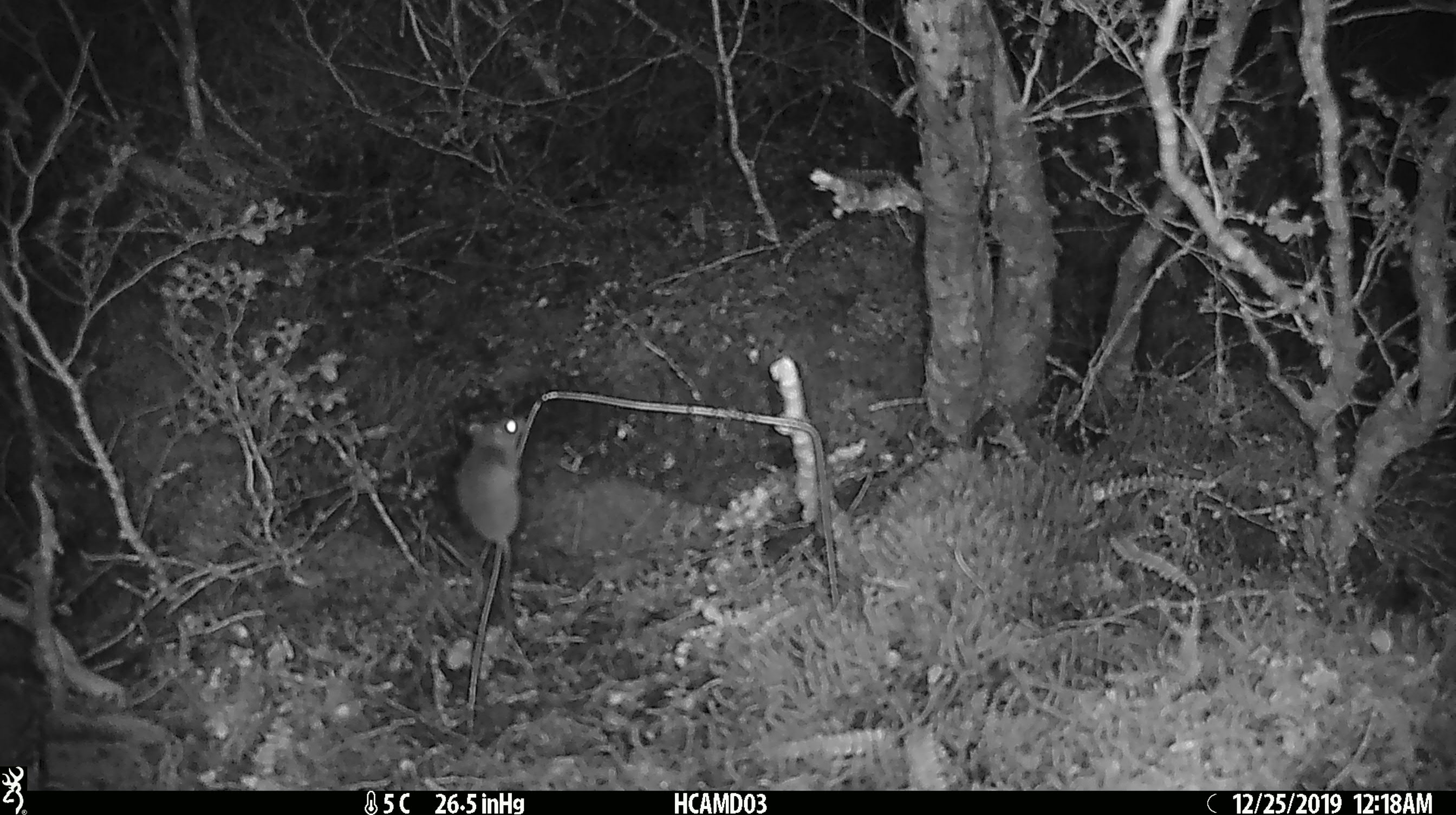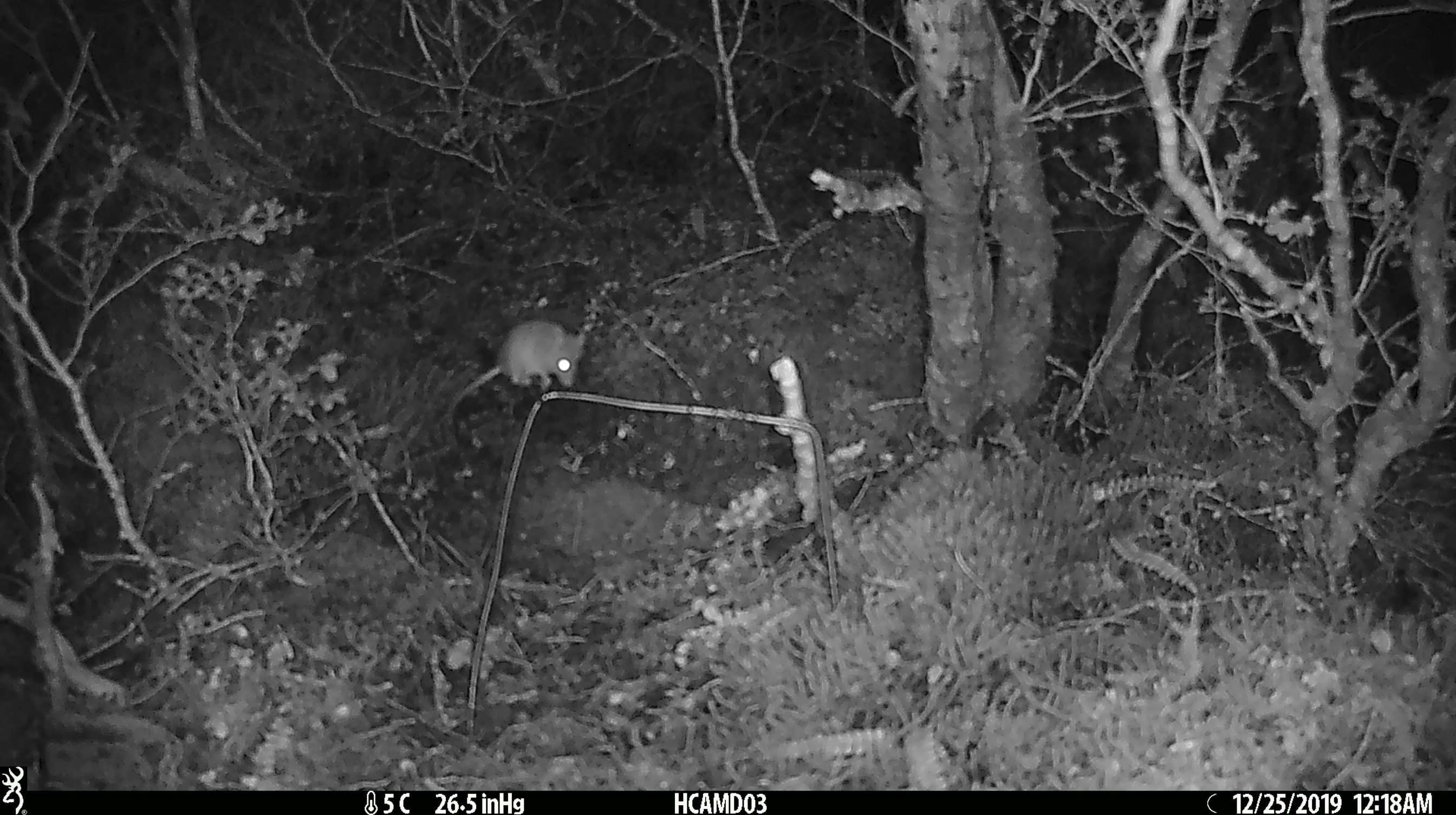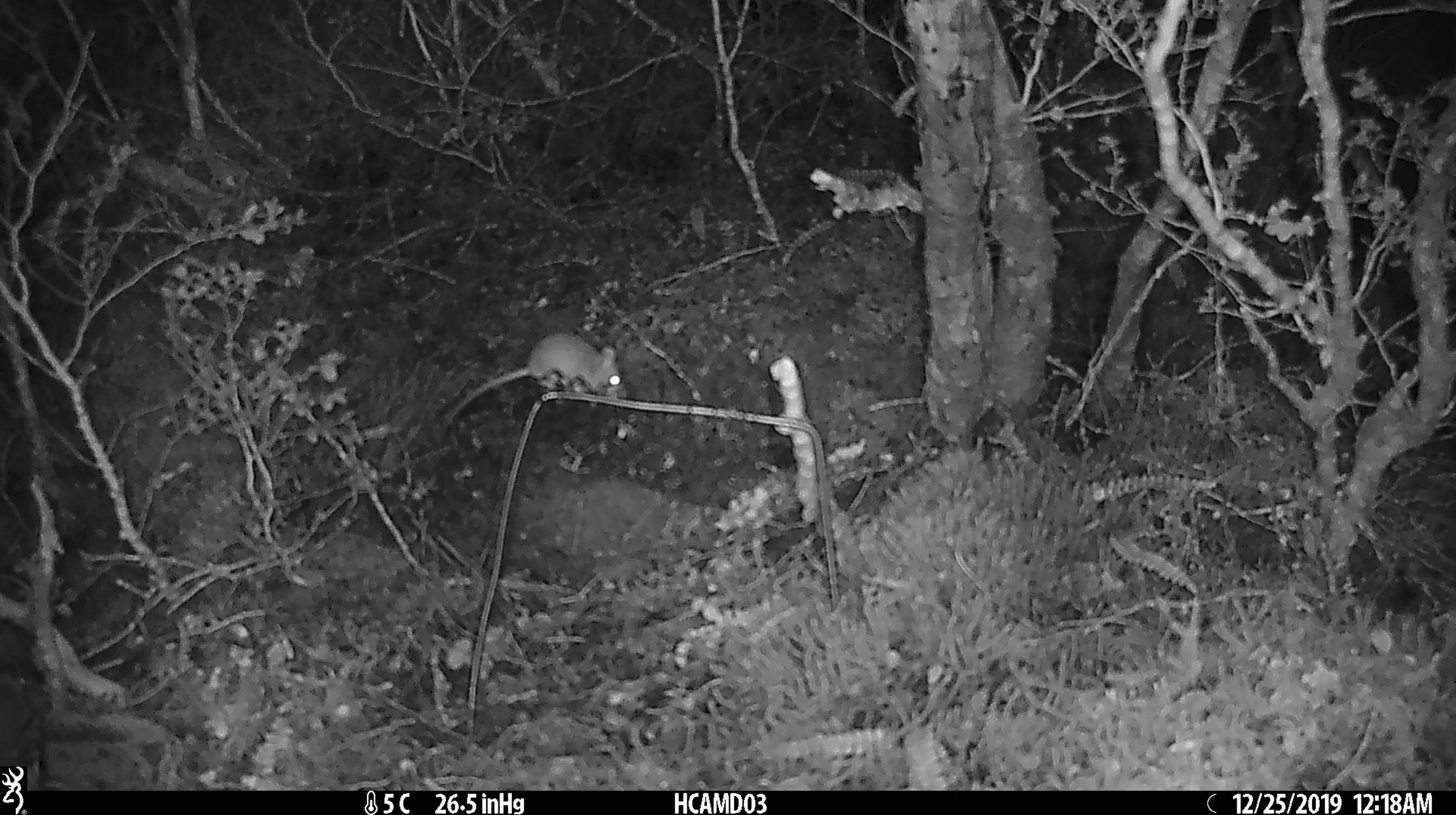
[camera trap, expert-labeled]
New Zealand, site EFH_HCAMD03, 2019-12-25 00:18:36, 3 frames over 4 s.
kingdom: Animalia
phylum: Chordata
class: Mammalia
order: Rodentia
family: Muridae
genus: Mus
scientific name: Mus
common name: mouse